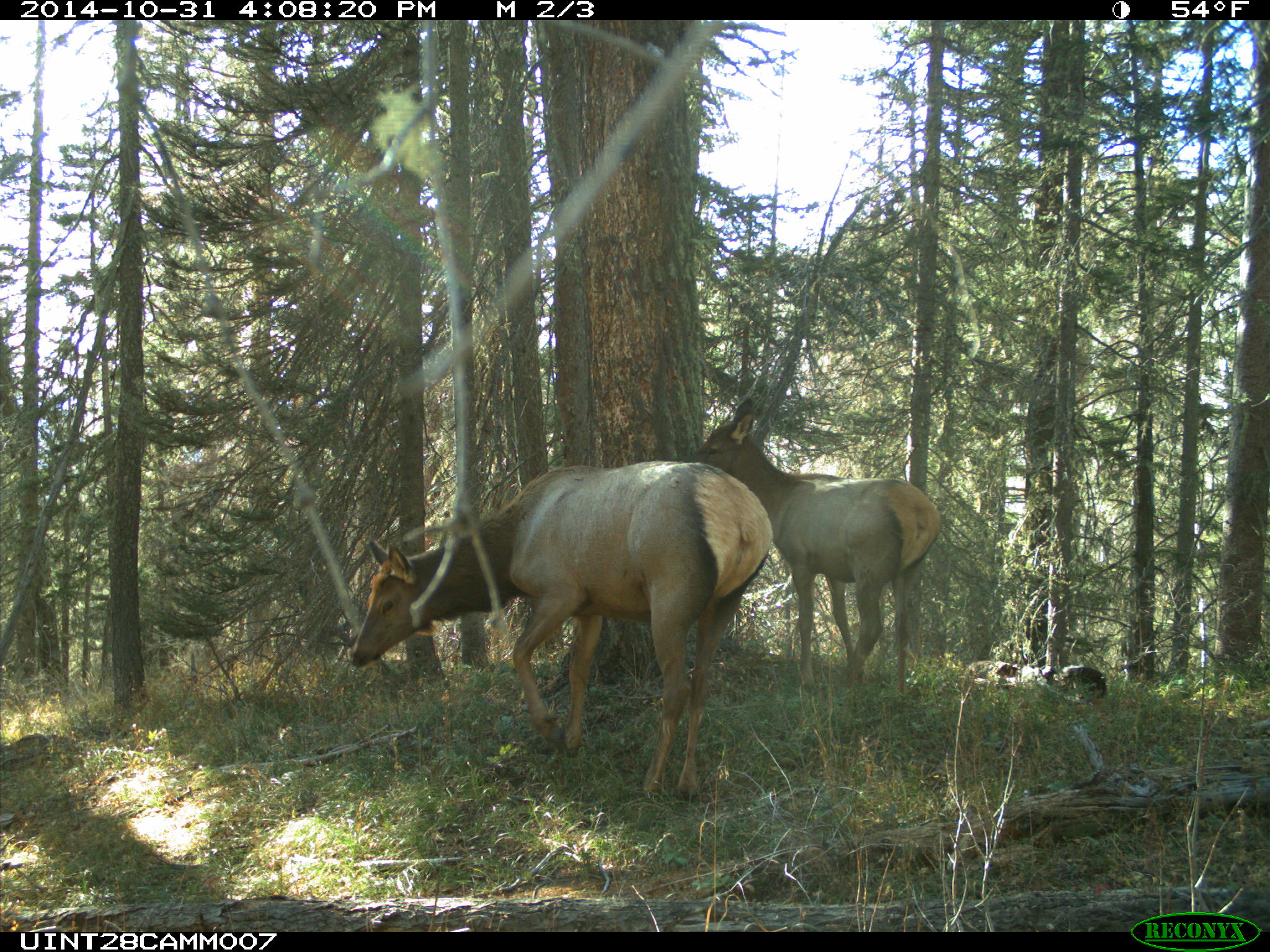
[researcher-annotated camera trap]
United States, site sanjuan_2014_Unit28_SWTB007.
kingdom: Animalia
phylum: Chordata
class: Mammalia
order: Artiodactyla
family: Cervidae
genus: Cervus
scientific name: Cervus elaphus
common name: red deer